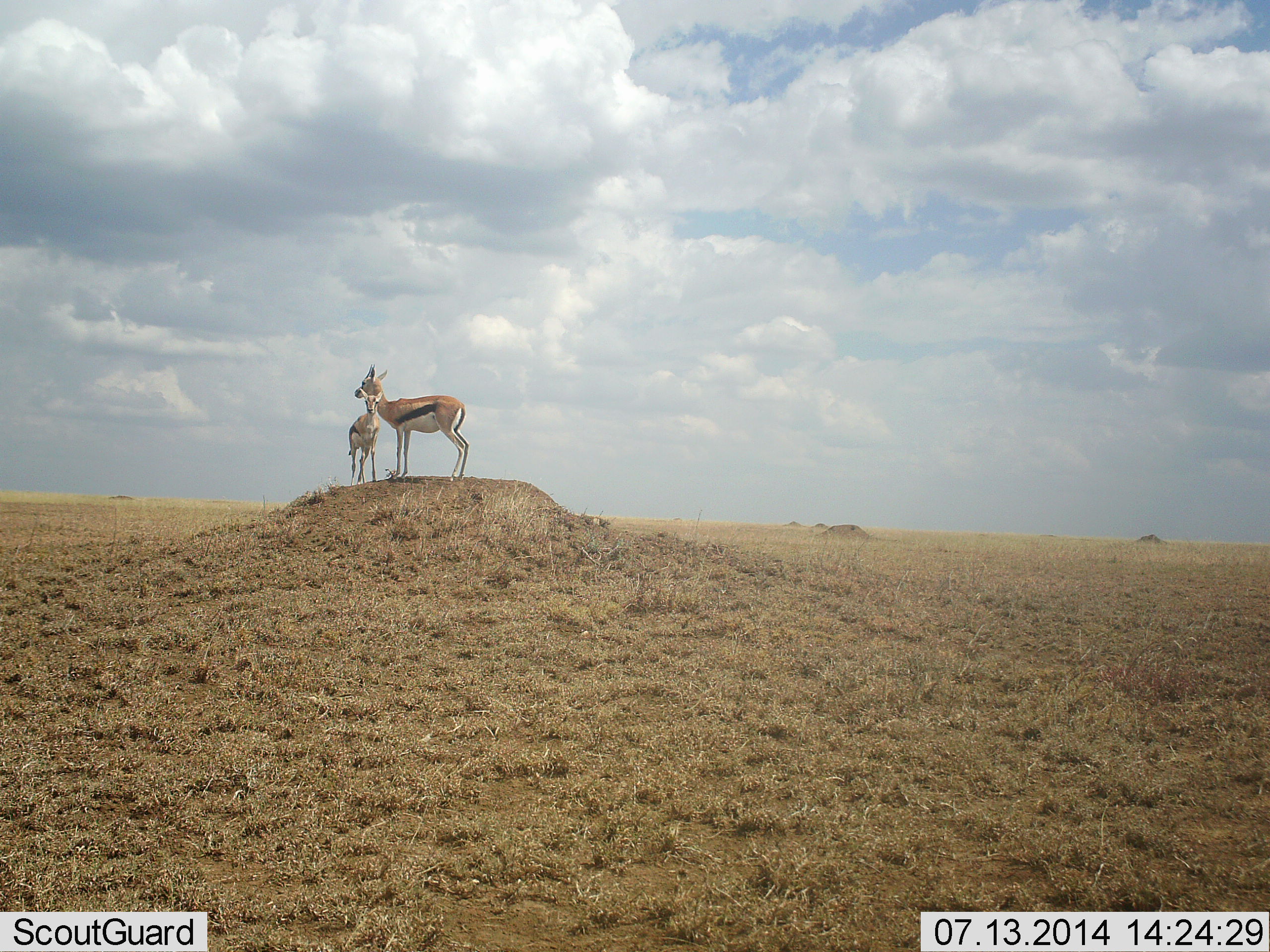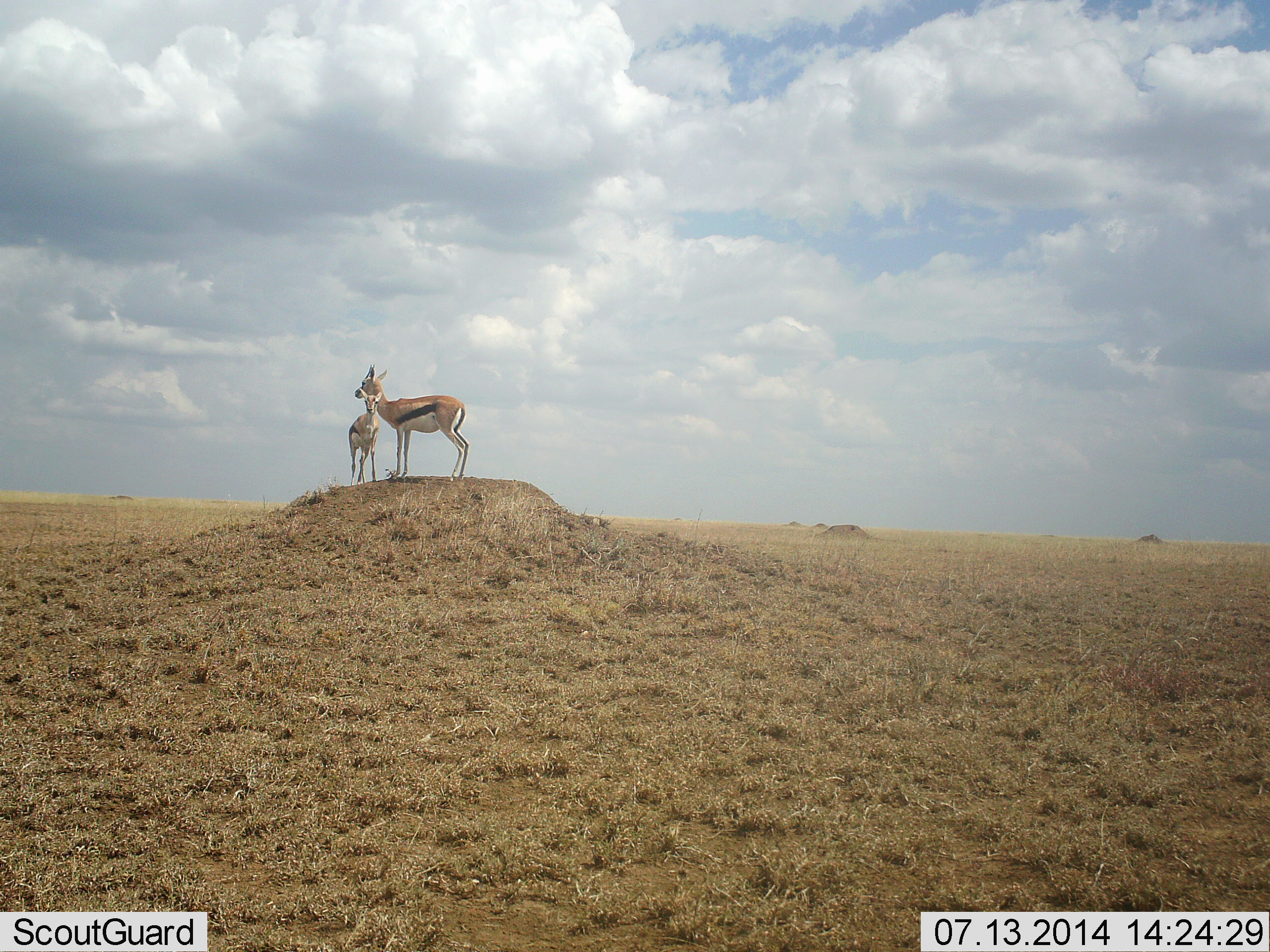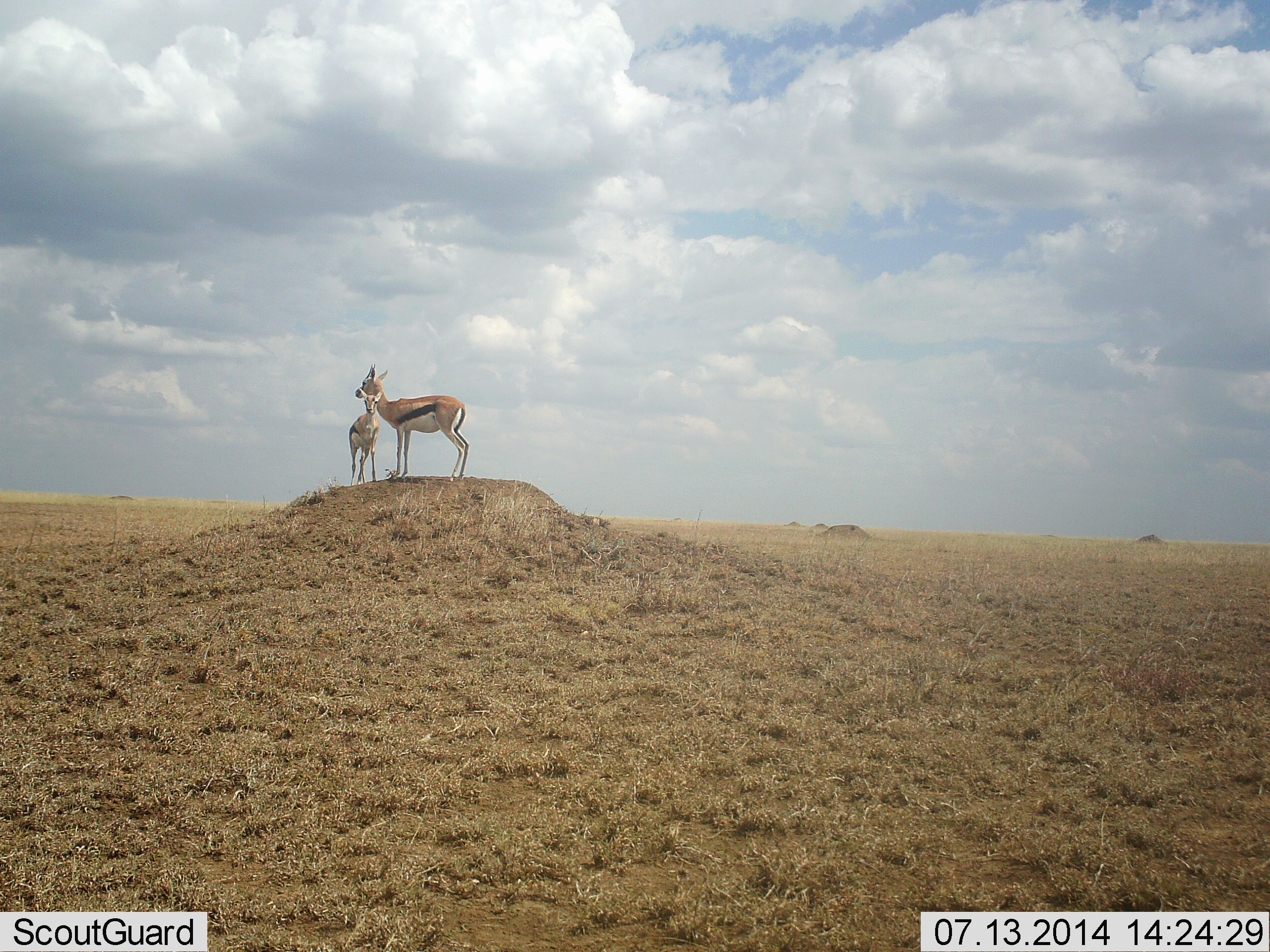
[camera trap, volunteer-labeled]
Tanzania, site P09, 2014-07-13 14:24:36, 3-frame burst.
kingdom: Animalia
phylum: Chordata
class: Mammalia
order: Artiodactyla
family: Bovidae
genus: Eudorcas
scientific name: Eudorcas thomsonii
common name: thomson's gazelle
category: gazellethomsons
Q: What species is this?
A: Gazellethomsons (thomson's gazelle) (Eudorcas thomsonii).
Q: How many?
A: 2.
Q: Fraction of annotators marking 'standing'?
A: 100%.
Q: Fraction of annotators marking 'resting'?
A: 0%.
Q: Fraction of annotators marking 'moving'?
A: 0%.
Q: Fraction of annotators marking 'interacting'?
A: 10%.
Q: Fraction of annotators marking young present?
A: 10%.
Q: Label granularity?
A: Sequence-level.